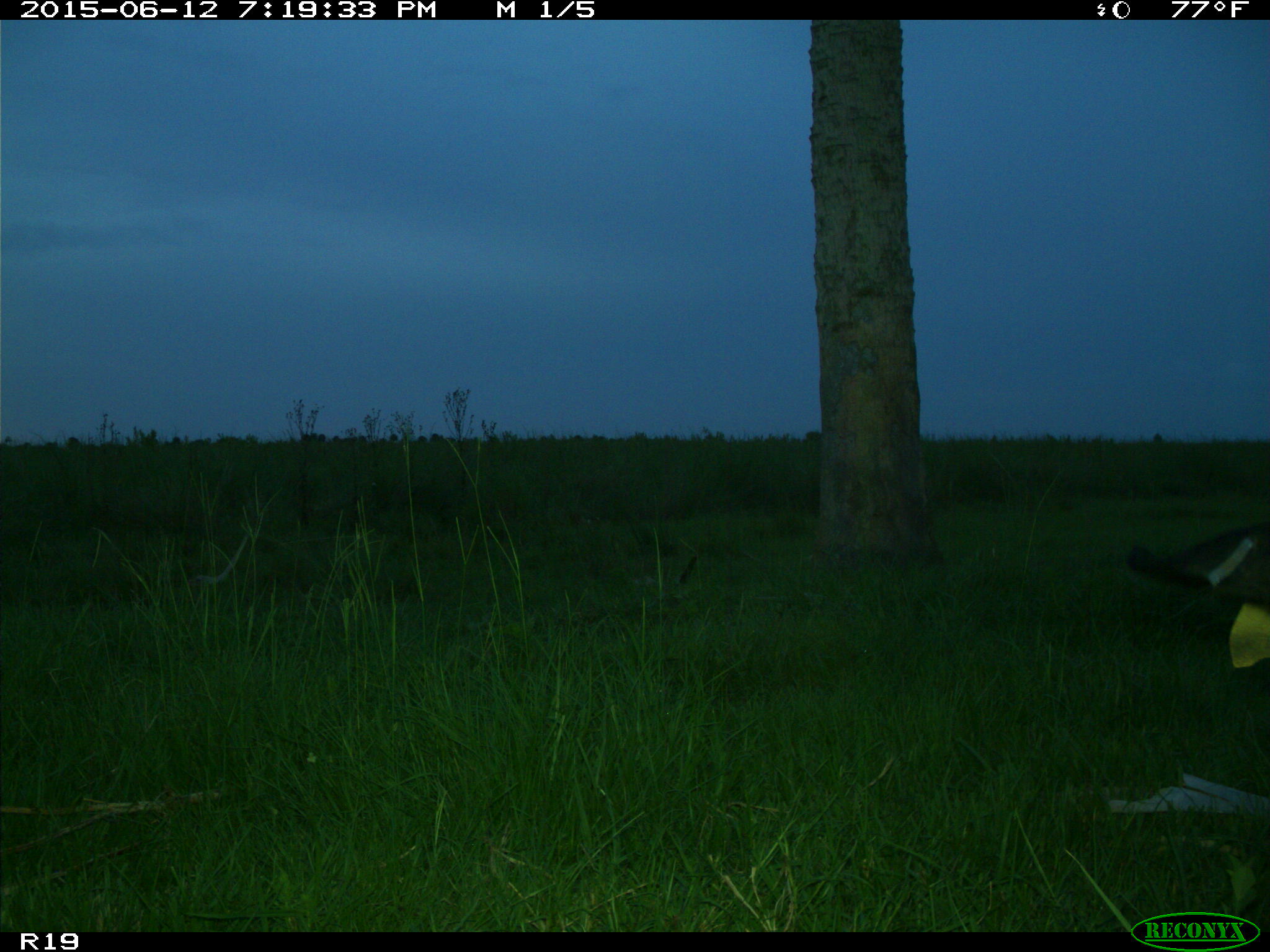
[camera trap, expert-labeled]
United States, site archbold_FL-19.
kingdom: Animalia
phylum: Chordata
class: Mammalia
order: Artiodactyla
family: Bovidae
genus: Bos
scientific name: Bos taurus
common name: domestic cow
Bos taurus (domestic cow).